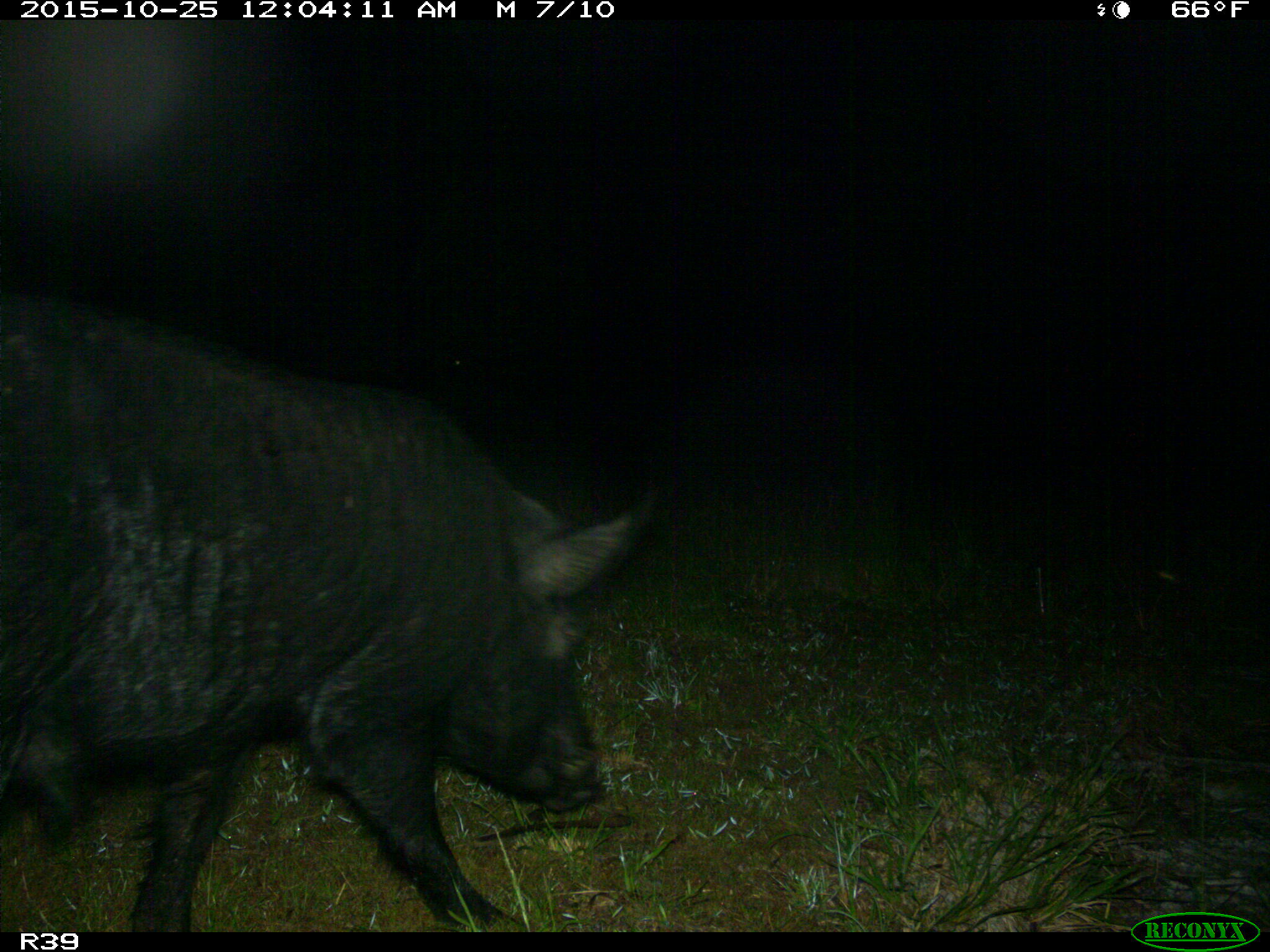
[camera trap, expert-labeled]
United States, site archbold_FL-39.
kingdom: Animalia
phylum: Chordata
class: Mammalia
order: Artiodactyla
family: Suidae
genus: Sus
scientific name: Sus scrofa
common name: wild boar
Sus scrofa (wild boar).